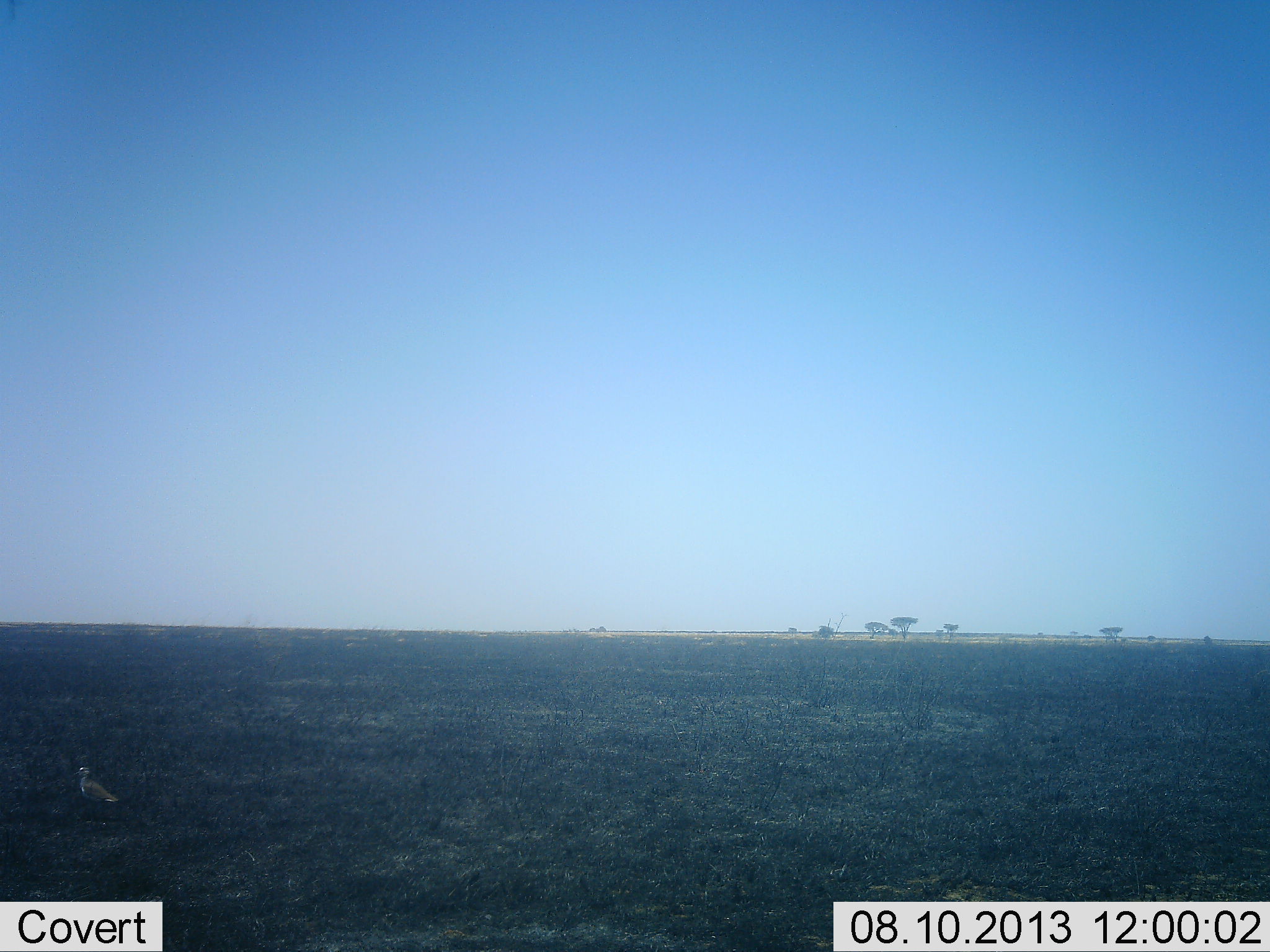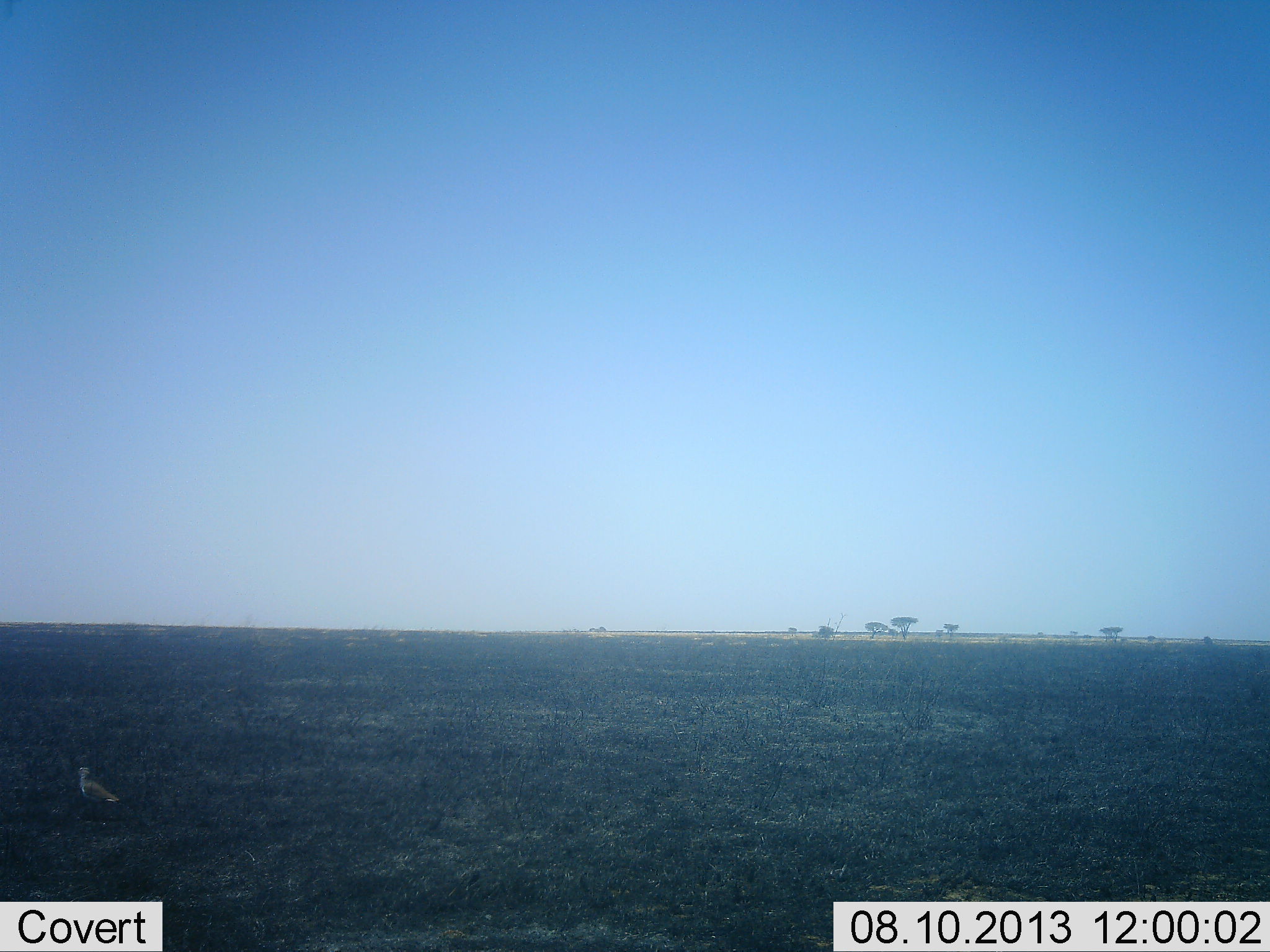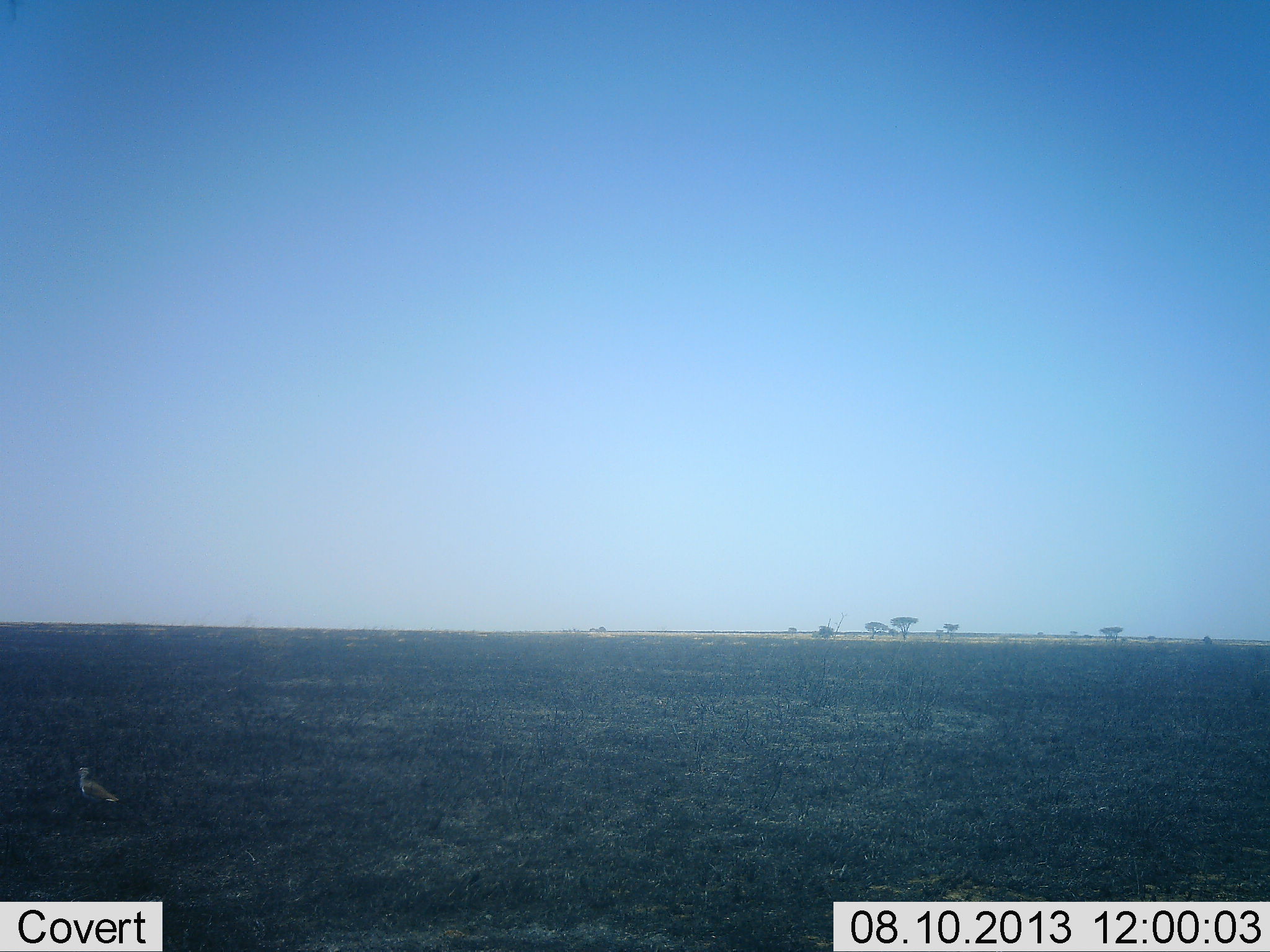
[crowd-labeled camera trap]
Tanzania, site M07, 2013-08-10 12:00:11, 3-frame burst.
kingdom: Animalia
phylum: Chordata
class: Aves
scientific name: Aves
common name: bird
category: otherbird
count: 1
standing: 95%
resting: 0%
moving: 5%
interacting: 0%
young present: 0%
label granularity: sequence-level